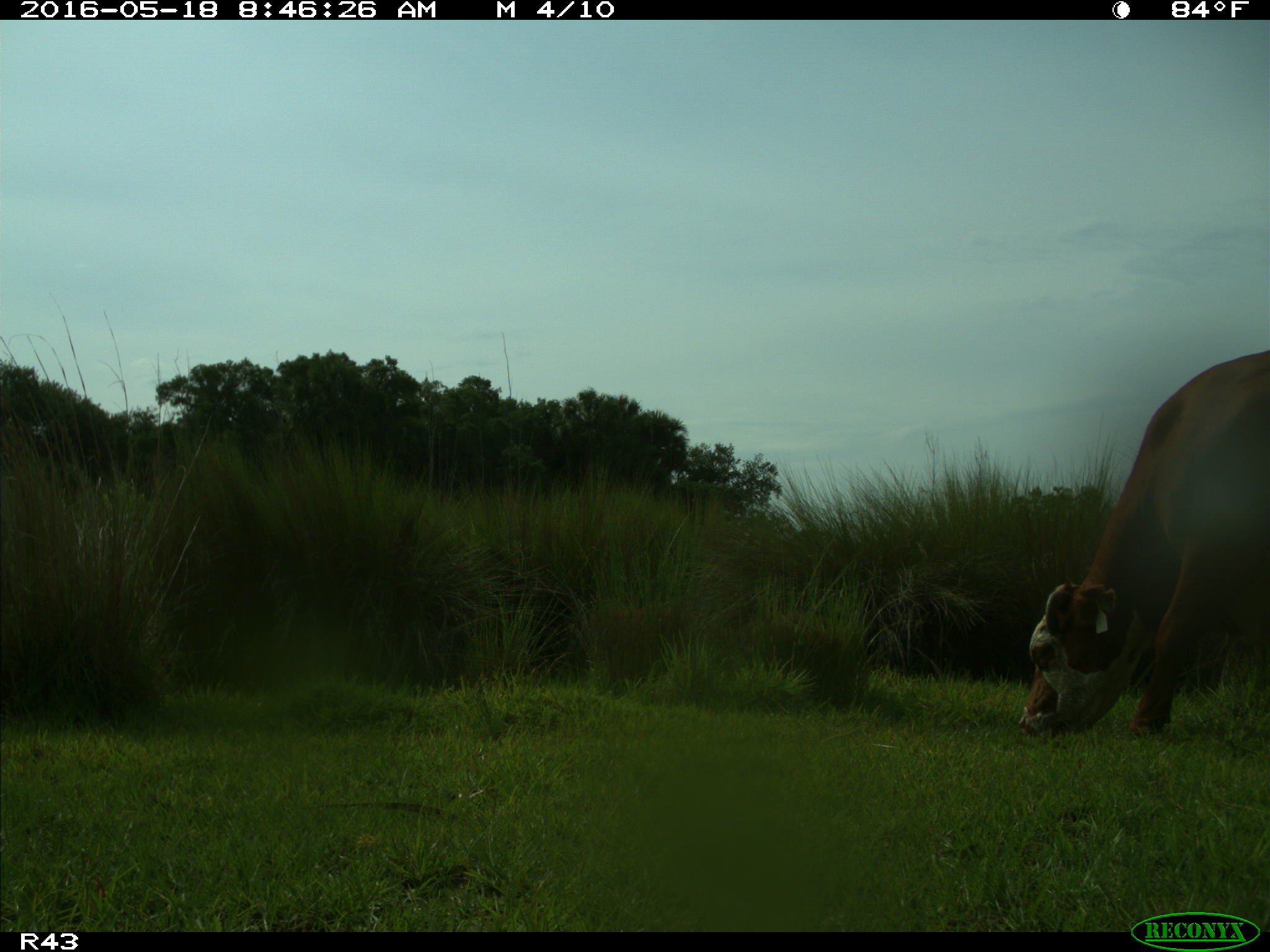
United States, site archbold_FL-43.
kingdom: Animalia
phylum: Chordata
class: Mammalia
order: Artiodactyla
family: Bovidae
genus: Bos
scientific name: Bos taurus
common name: domestic cow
Bos taurus (domestic cow).